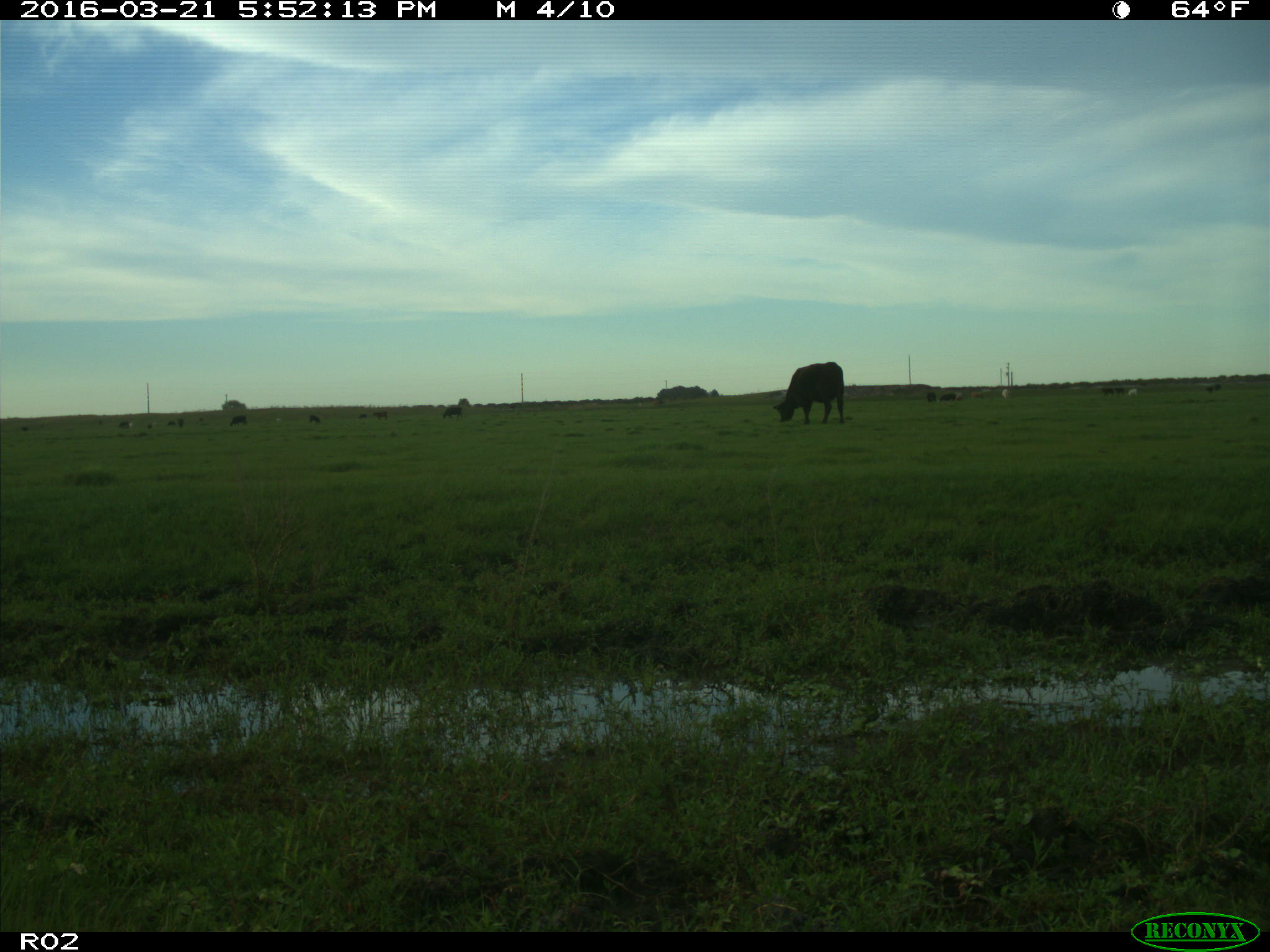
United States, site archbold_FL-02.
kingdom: Animalia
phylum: Chordata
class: Mammalia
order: Artiodactyla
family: Bovidae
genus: Bos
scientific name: Bos taurus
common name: domestic cow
Bos taurus (domestic cow).